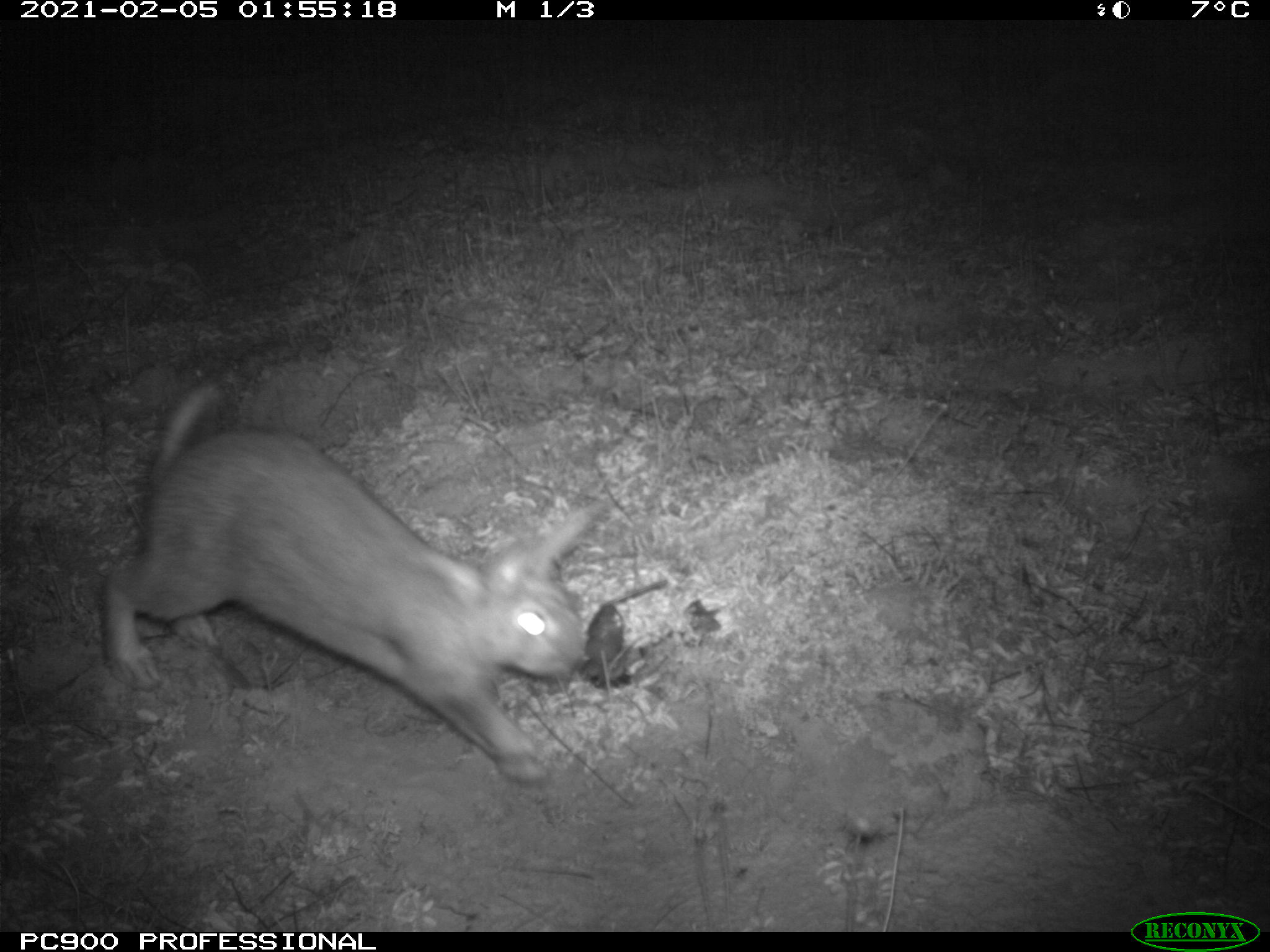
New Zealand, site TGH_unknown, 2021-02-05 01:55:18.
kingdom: Animalia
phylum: Chordata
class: Mammalia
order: Lagomorpha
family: Leporidae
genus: Oryctolagus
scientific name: Oryctolagus cuniculus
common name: european rabbit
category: rabbit